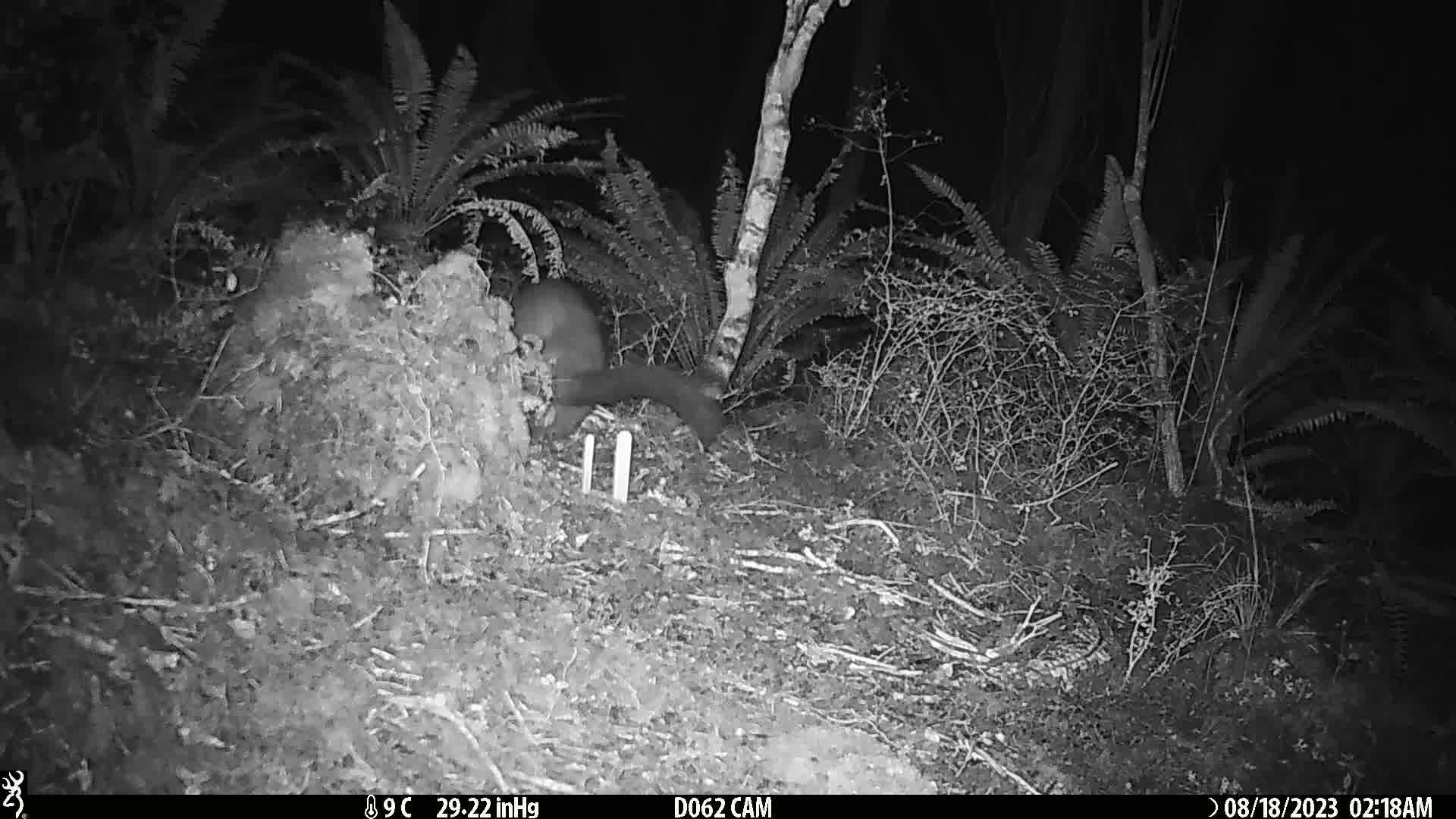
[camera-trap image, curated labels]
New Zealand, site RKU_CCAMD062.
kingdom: Animalia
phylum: Chordata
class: Mammalia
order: Diprotodontia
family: Phalangeridae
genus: Trichosurus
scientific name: Trichosurus vulpecula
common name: common brushtail possum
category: possum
Possum (common brushtail possum) (Trichosurus vulpecula).